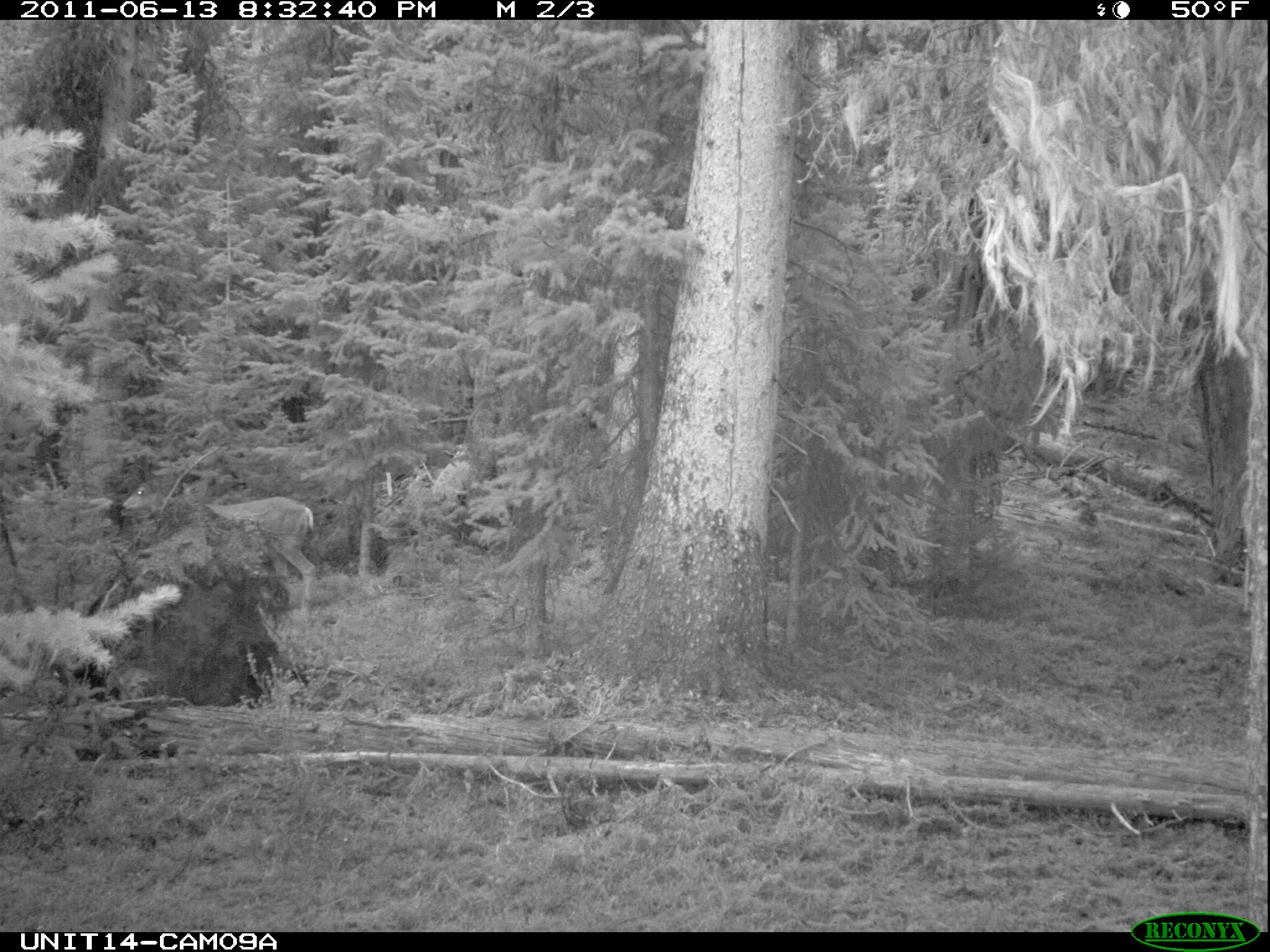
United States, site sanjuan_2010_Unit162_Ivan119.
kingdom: Animalia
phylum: Chordata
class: Mammalia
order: Artiodactyla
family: Cervidae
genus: Odocoileus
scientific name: Odocoileus hemionus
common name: mule deer